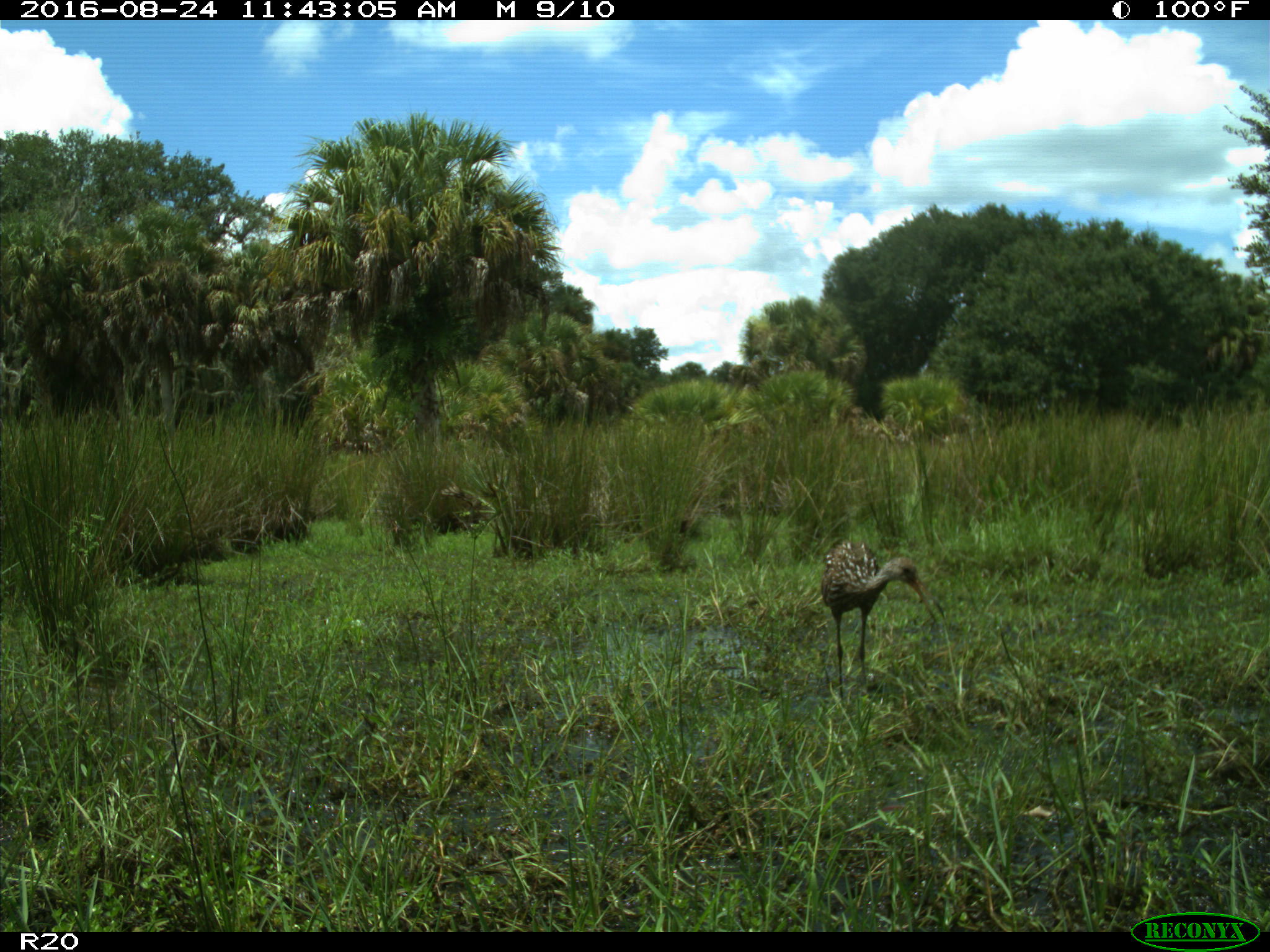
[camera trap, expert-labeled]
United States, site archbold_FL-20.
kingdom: Animalia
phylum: Chordata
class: Aves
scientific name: Aves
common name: birds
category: unidentified bird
Unidentified bird (birds) (Aves).